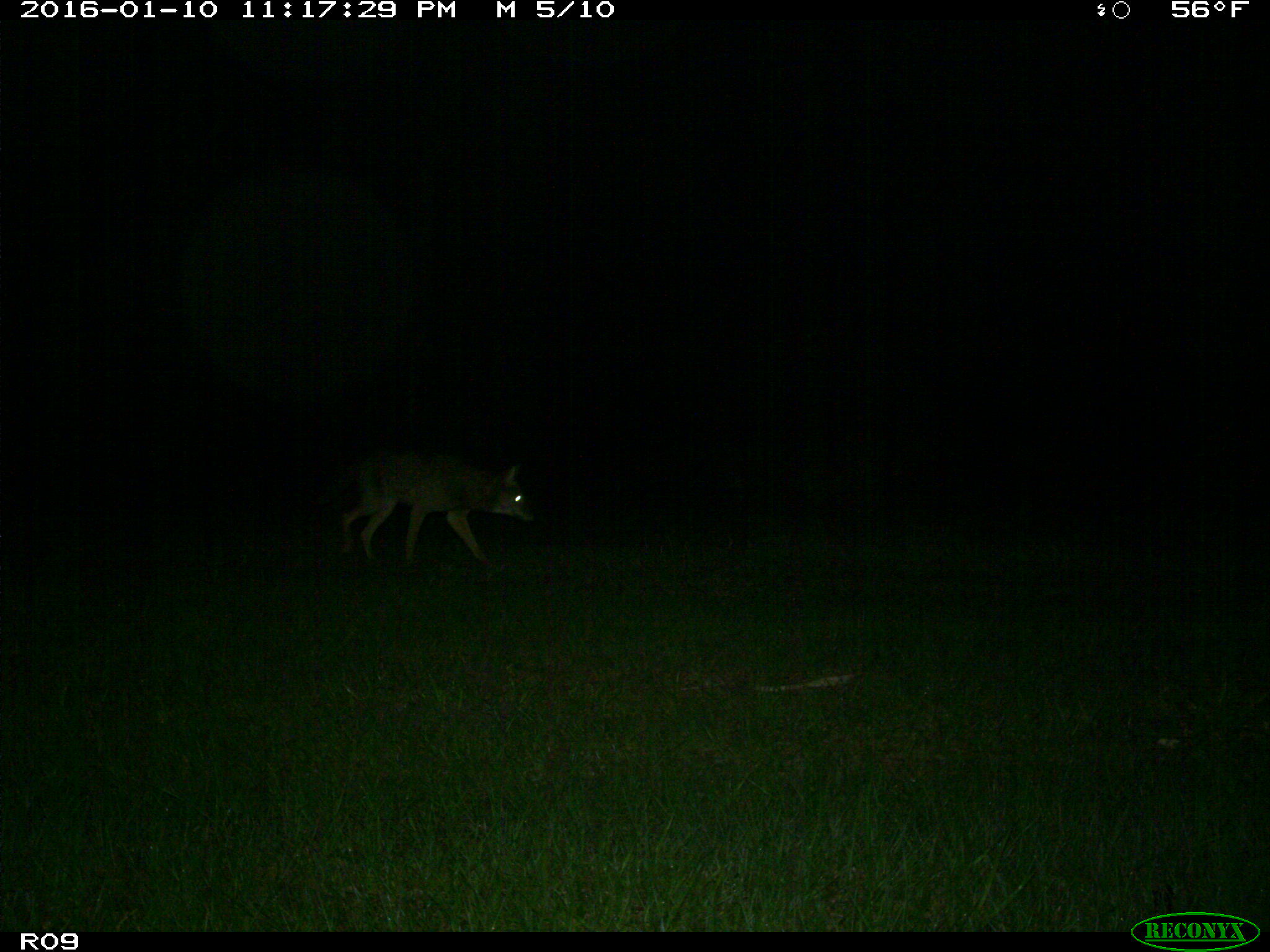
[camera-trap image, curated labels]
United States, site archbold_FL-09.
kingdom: Animalia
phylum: Chordata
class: Mammalia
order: Carnivora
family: Canidae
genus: Canis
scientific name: Canis latrans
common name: coyote